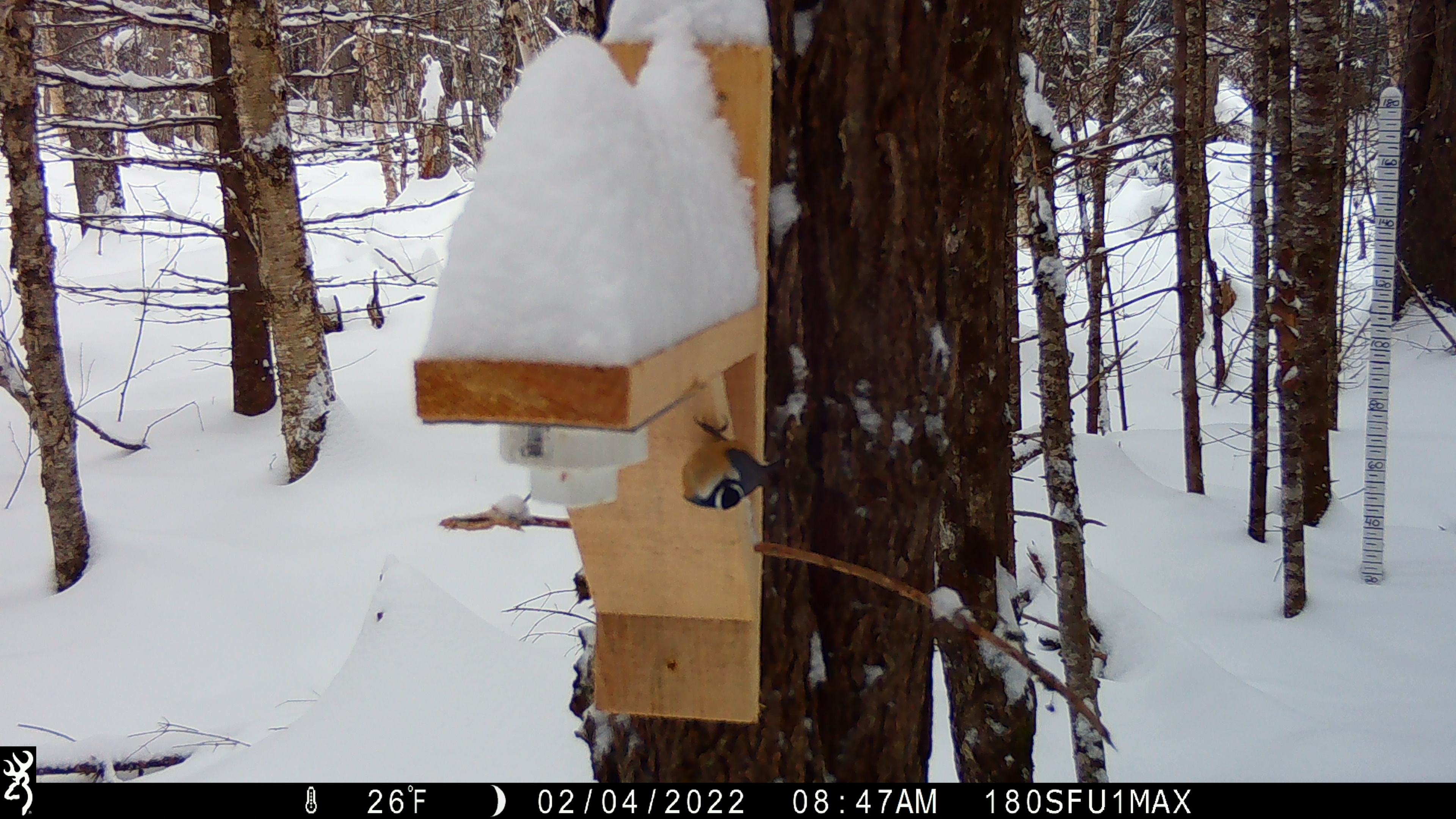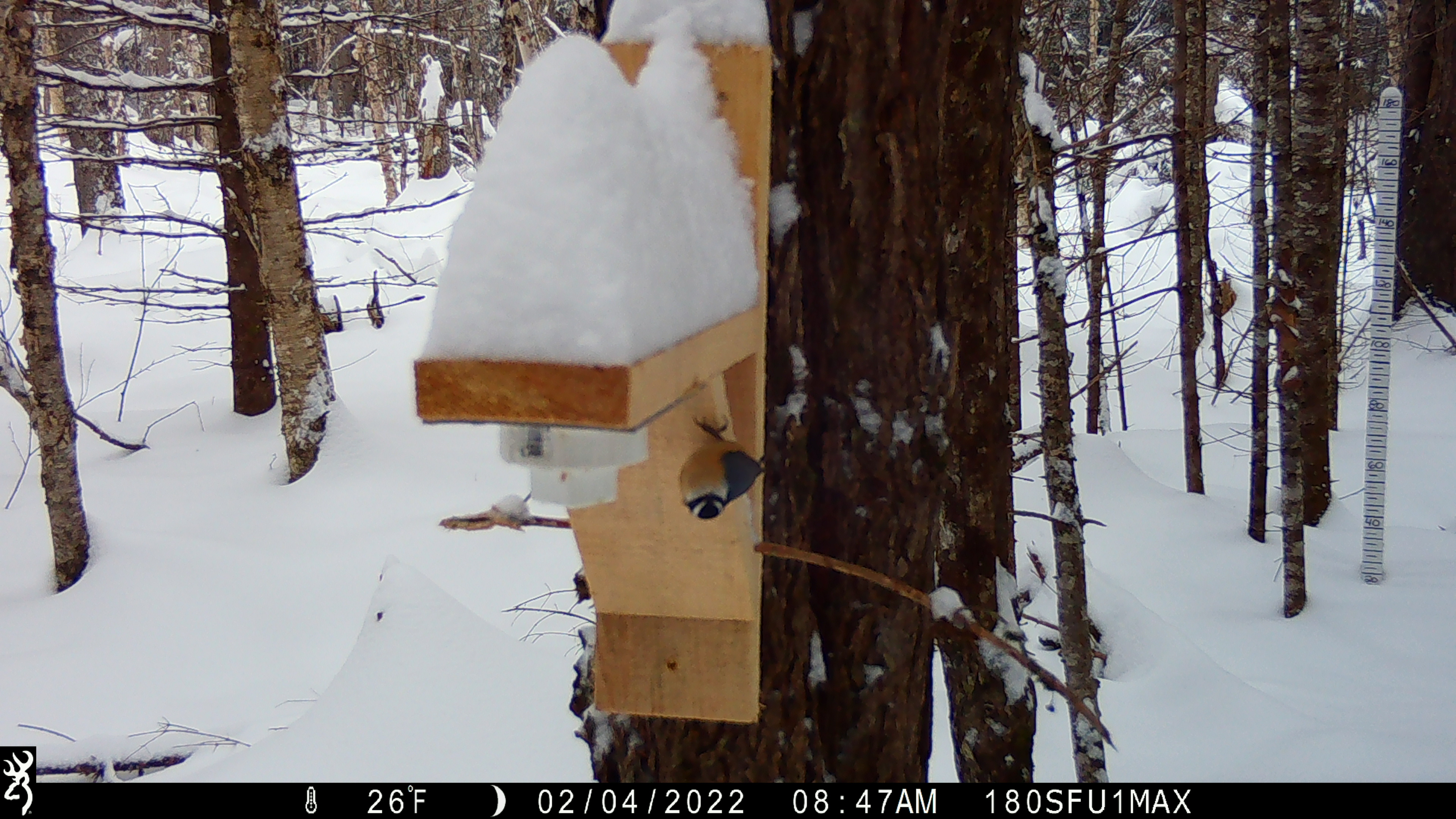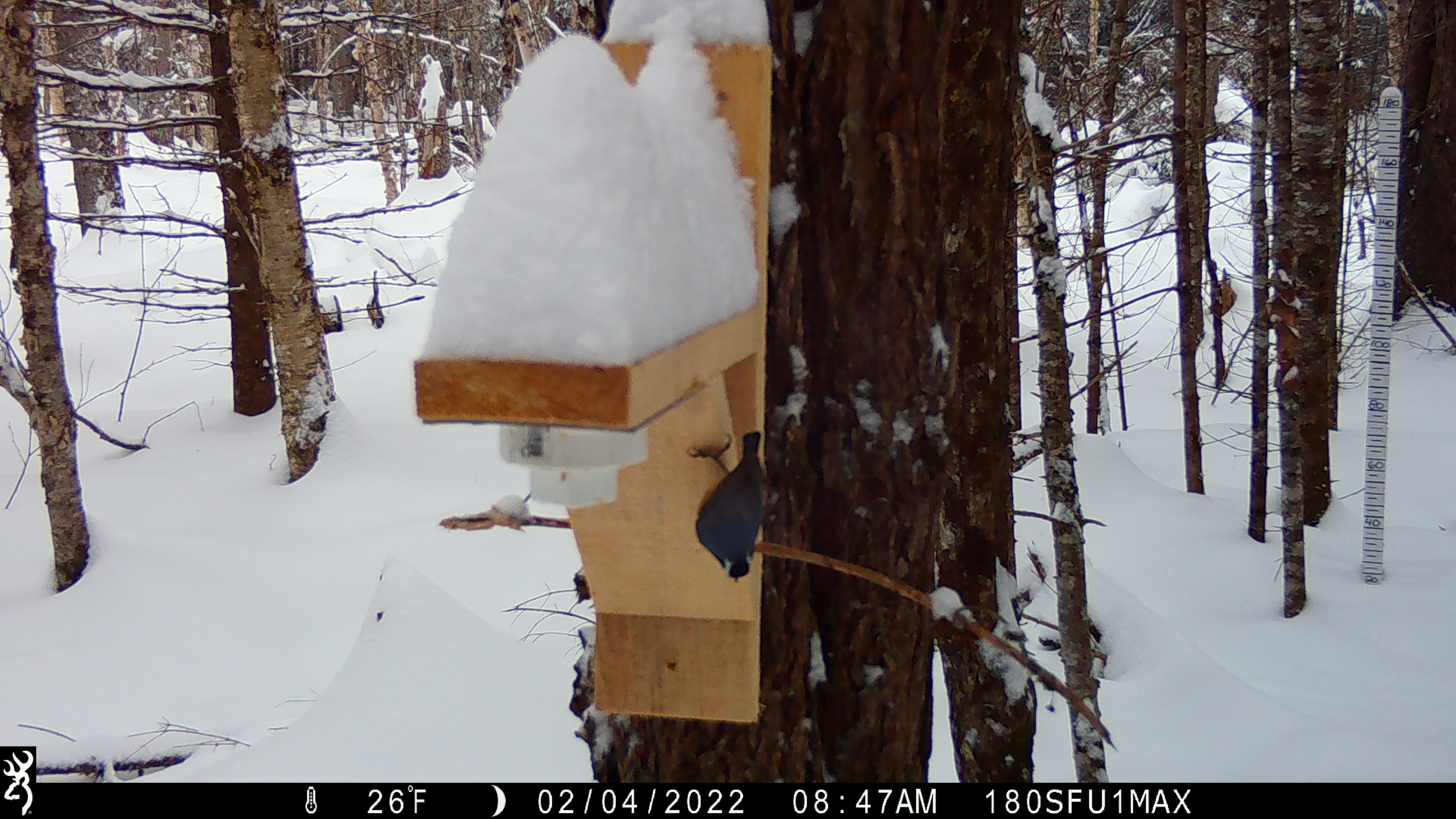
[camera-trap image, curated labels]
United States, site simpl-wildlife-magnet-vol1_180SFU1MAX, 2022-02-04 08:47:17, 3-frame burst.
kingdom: Animalia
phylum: Chordata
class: Aves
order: Passeriformes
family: Sittidae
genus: Sitta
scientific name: Sitta canadensis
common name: red-breasted nuthatch